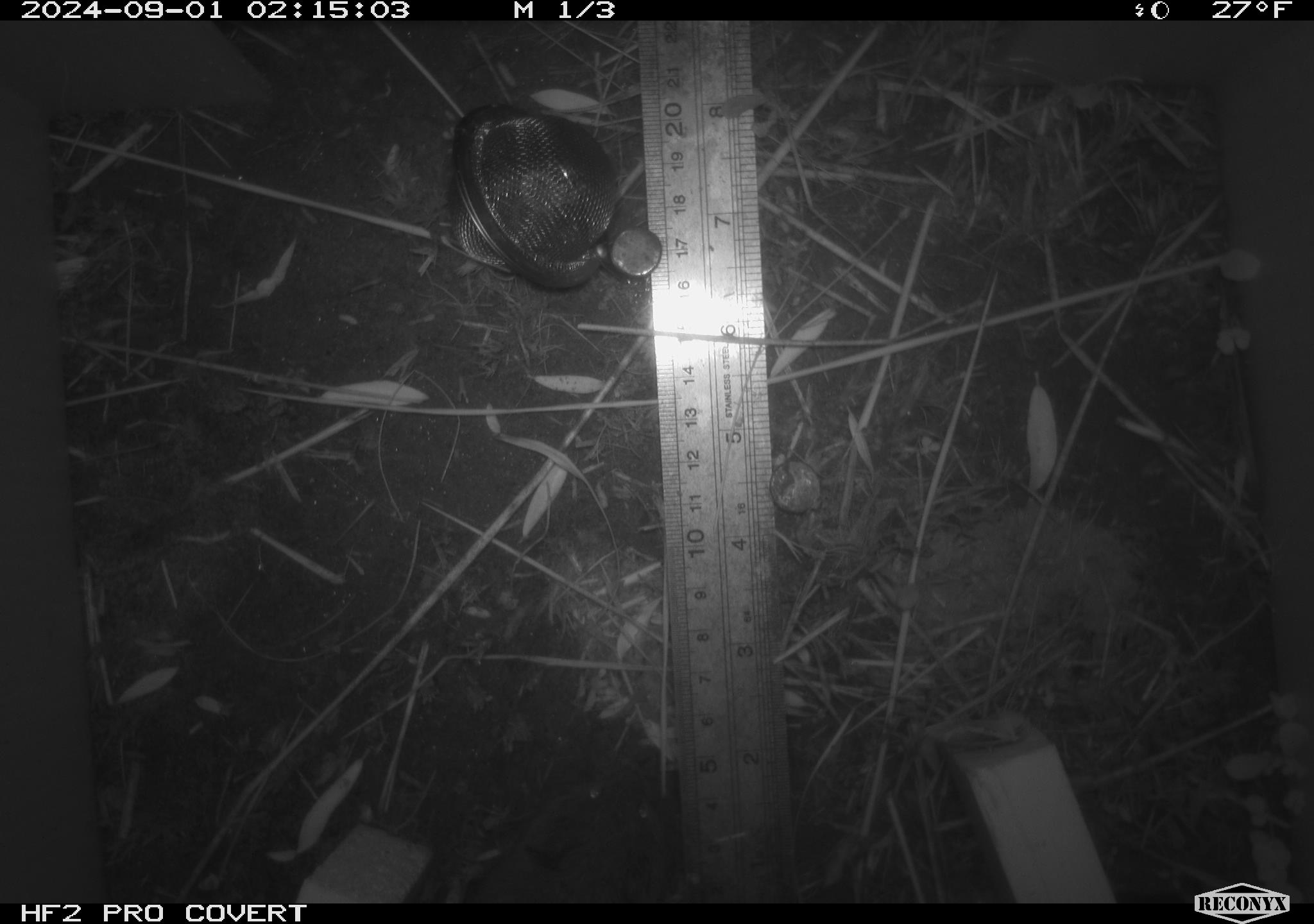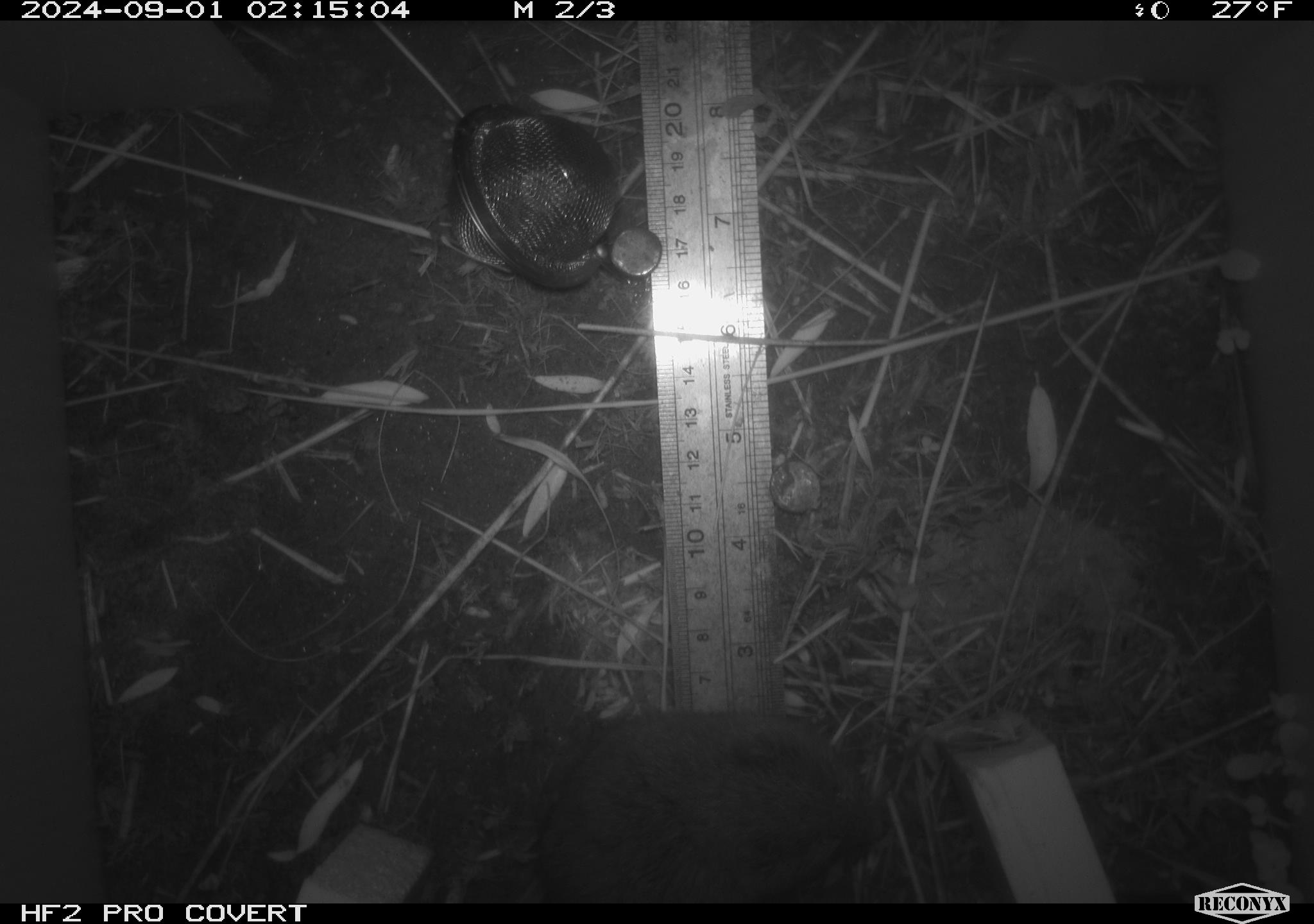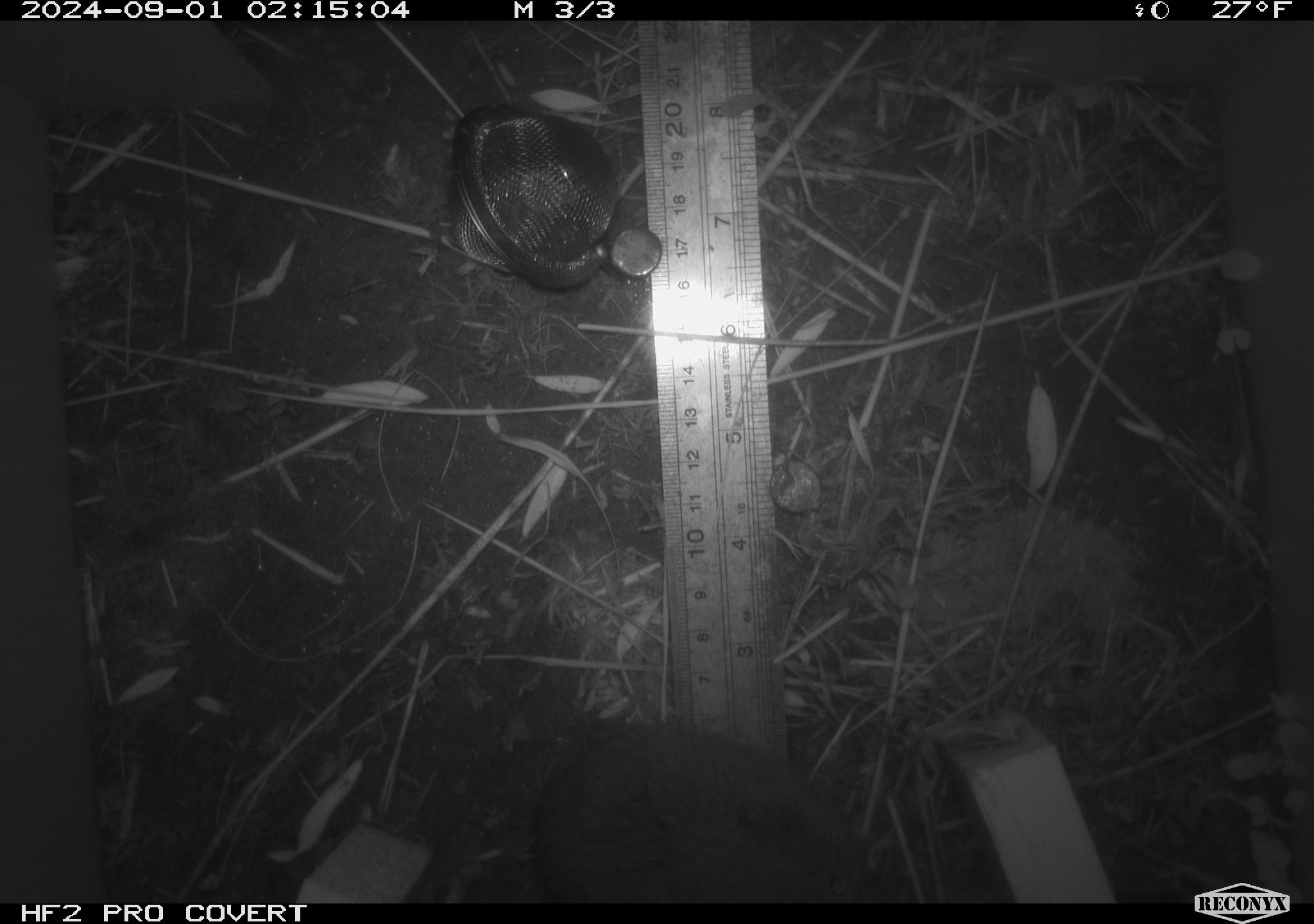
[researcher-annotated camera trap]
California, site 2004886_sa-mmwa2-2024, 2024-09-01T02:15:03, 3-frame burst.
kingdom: Animalia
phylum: Chordata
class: Mammalia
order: Rodentia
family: Cricetidae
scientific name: Arvicolinae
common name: voles, lemmings, and muskrats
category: arvicolinae subfamily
Arvicolinae subfamily (voles, lemmings, and muskrats) (Arvicolinae).